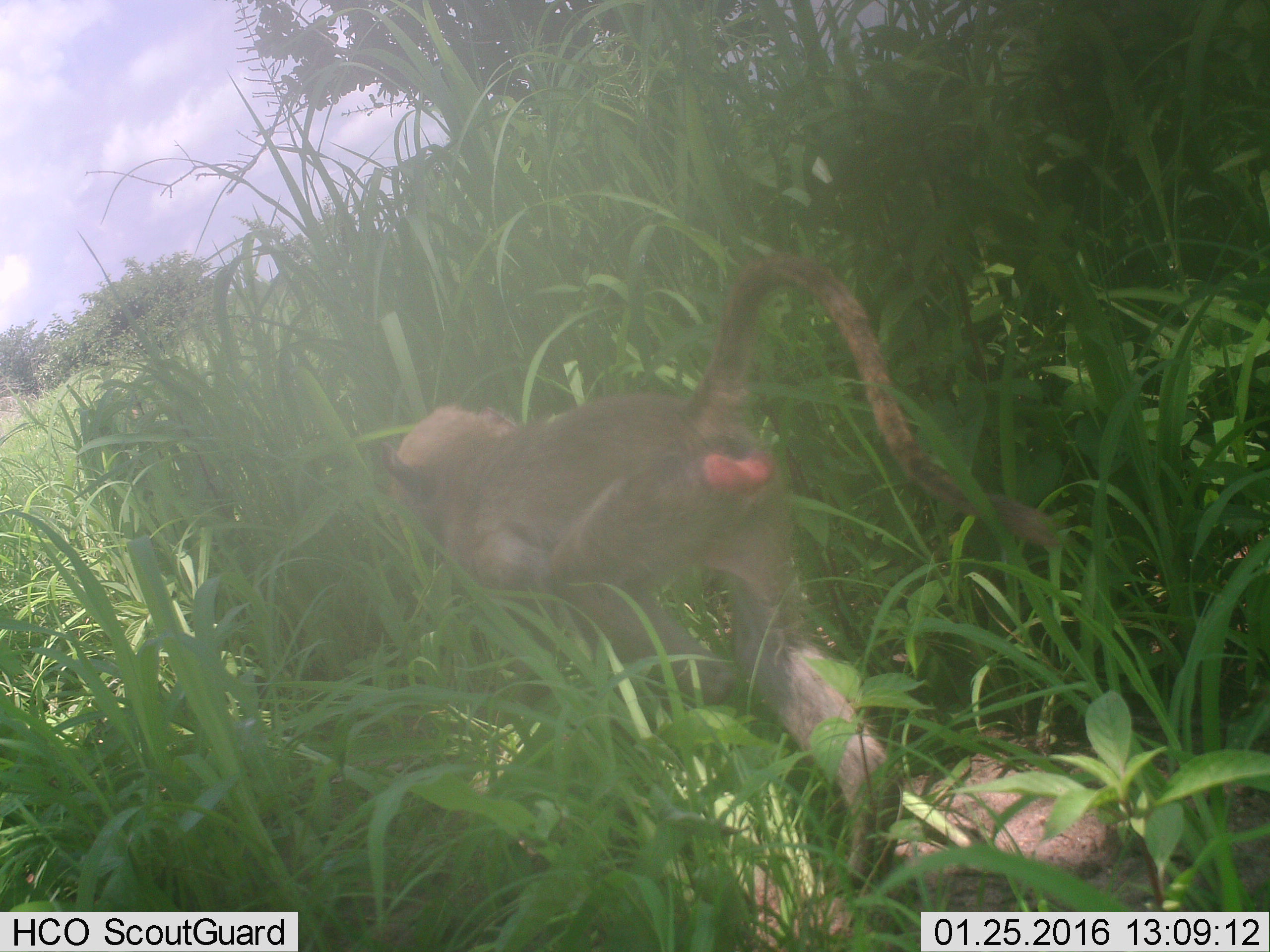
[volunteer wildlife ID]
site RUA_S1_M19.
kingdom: Animalia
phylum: Chordata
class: Mammalia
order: Primates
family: Cercopithecidae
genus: Papio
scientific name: Papio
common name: baboon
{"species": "baboon (Papio)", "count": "1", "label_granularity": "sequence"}